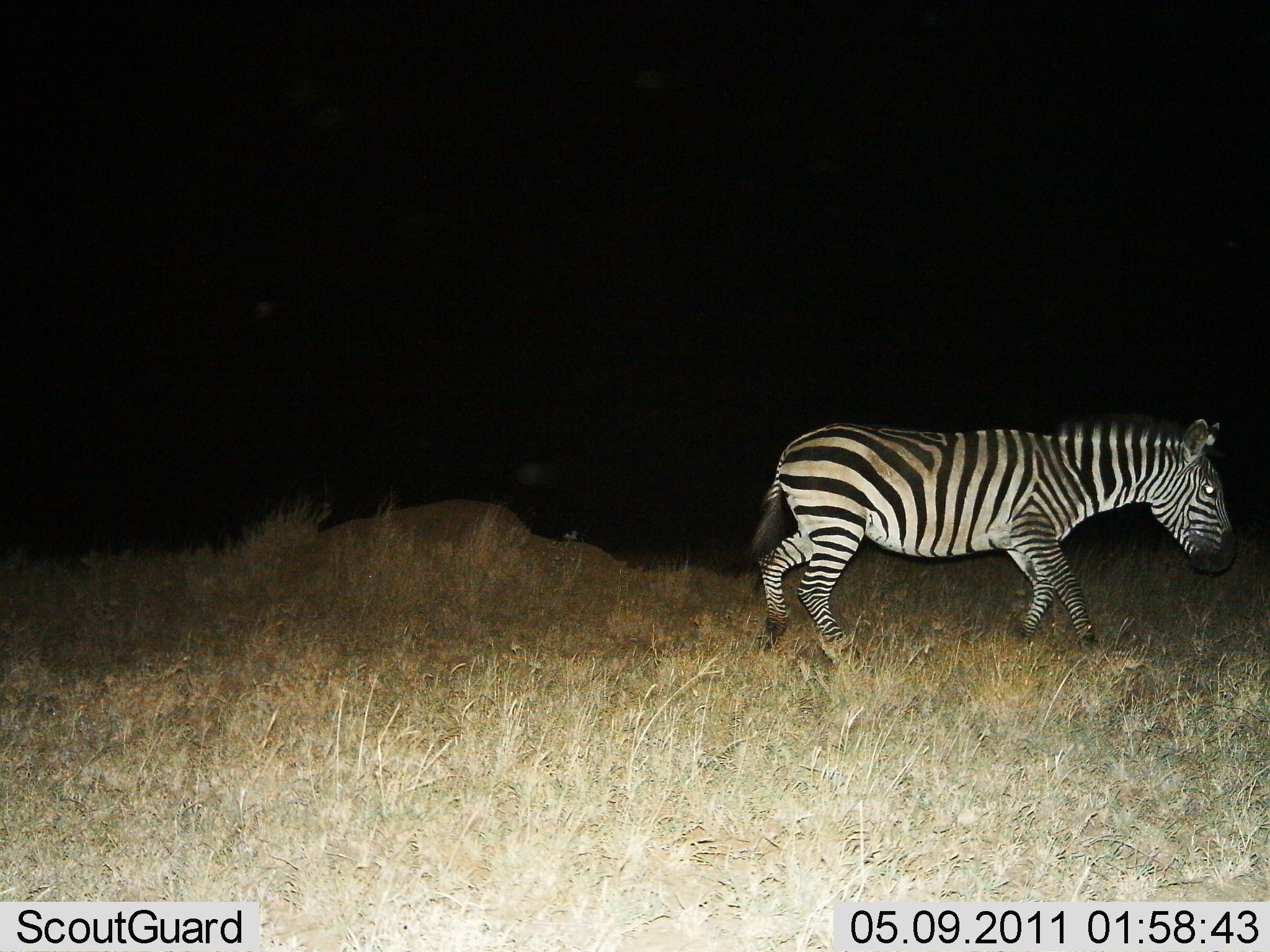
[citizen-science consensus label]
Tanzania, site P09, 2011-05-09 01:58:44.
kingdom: Animalia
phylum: Chordata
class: Mammalia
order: Perissodactyla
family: Equidae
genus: Equus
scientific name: Equus quagga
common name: plains zebra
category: zebra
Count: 1.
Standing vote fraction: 0%.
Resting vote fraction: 0%.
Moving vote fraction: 100%.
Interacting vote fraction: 0%.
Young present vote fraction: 0%.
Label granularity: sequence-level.